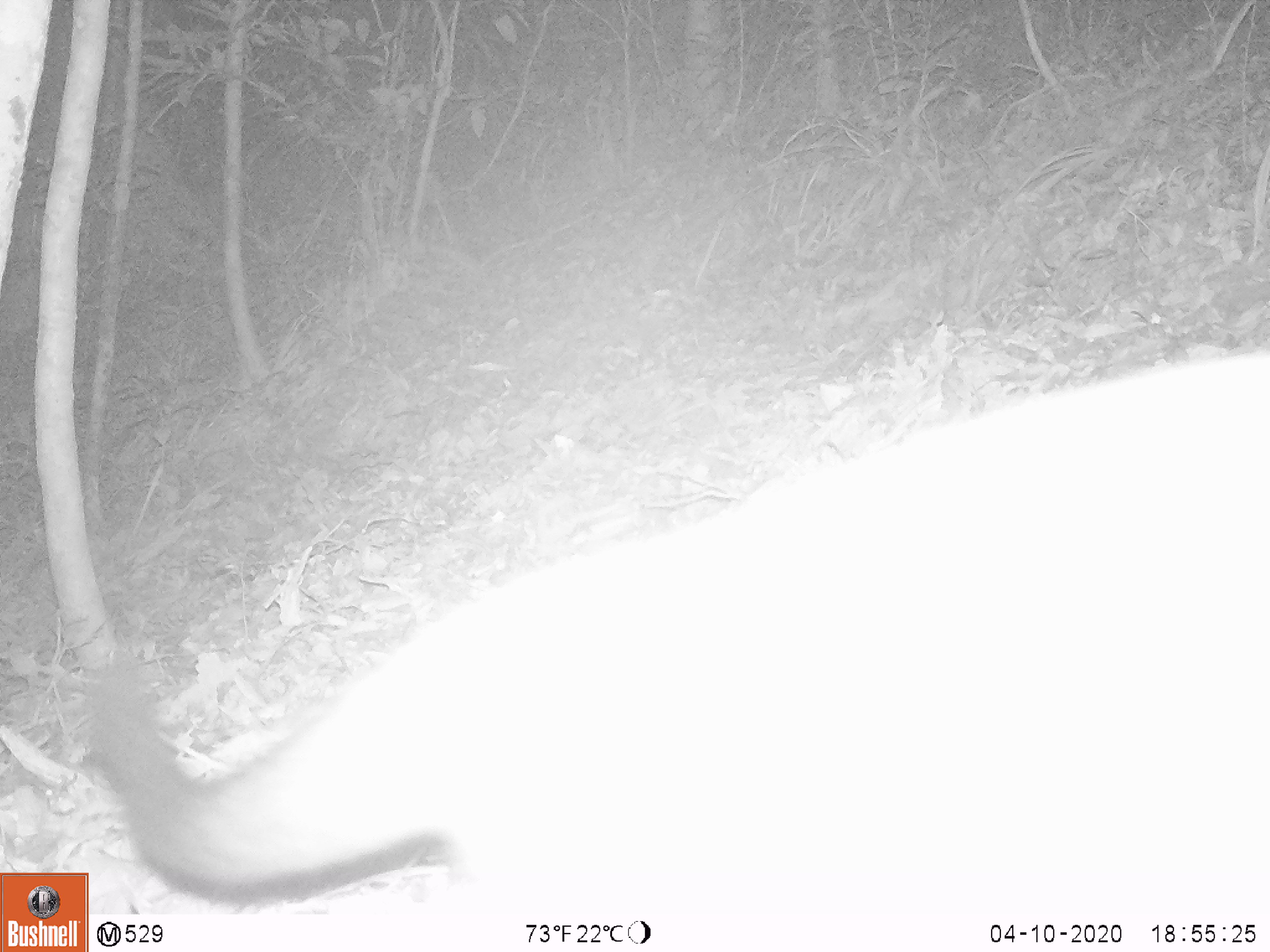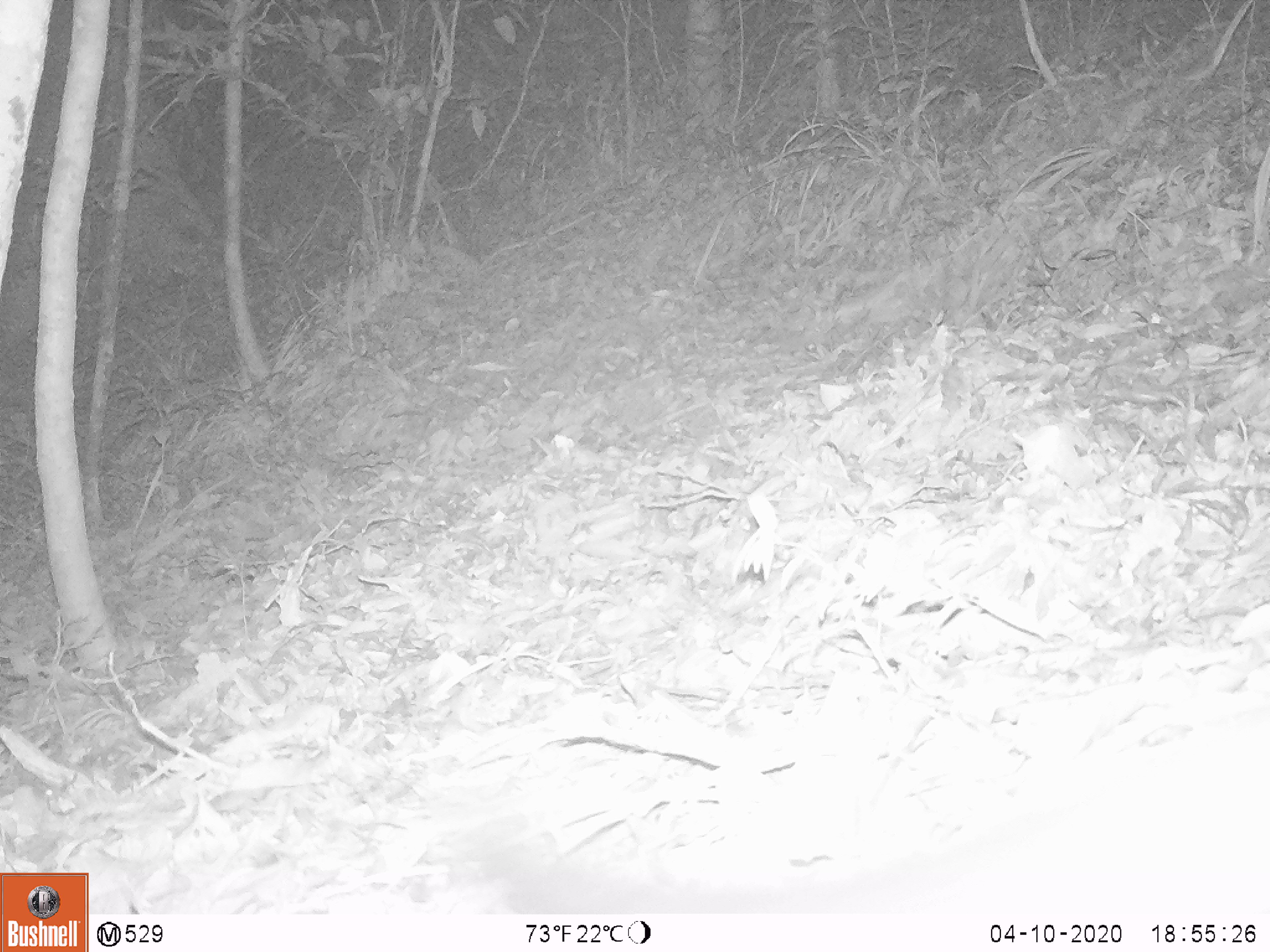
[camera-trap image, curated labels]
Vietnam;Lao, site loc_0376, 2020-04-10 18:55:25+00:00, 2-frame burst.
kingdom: Animalia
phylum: Chordata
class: Mammalia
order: Carnivora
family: Viverridae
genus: Paguma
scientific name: Paguma larvata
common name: masked palm civet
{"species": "masked palm civet (Paguma larvata)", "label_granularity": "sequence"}